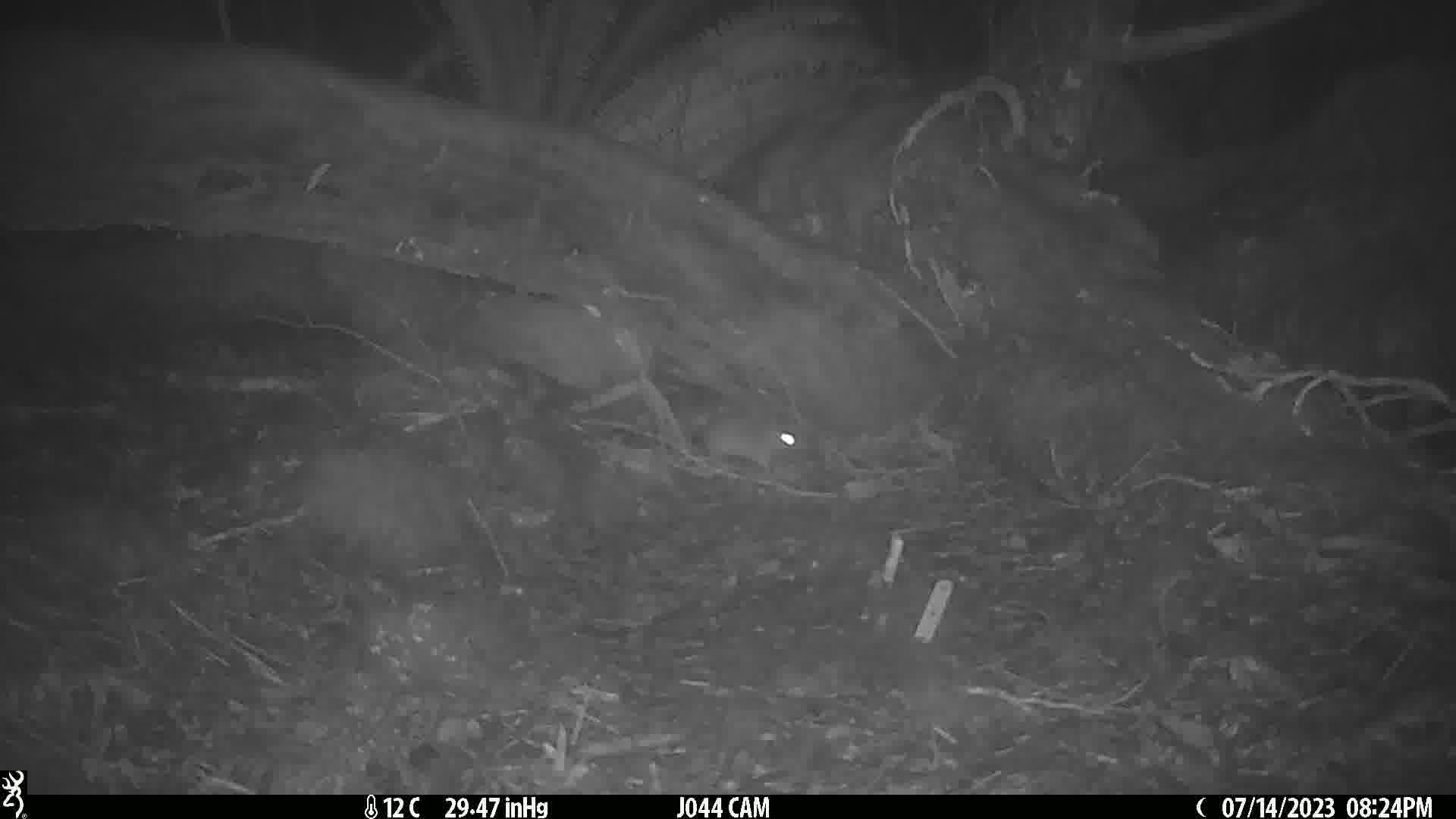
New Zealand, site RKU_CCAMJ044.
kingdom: Animalia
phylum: Chordata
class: Mammalia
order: Rodentia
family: Muridae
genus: Rattus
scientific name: Rattus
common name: rat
Rat (Rattus).